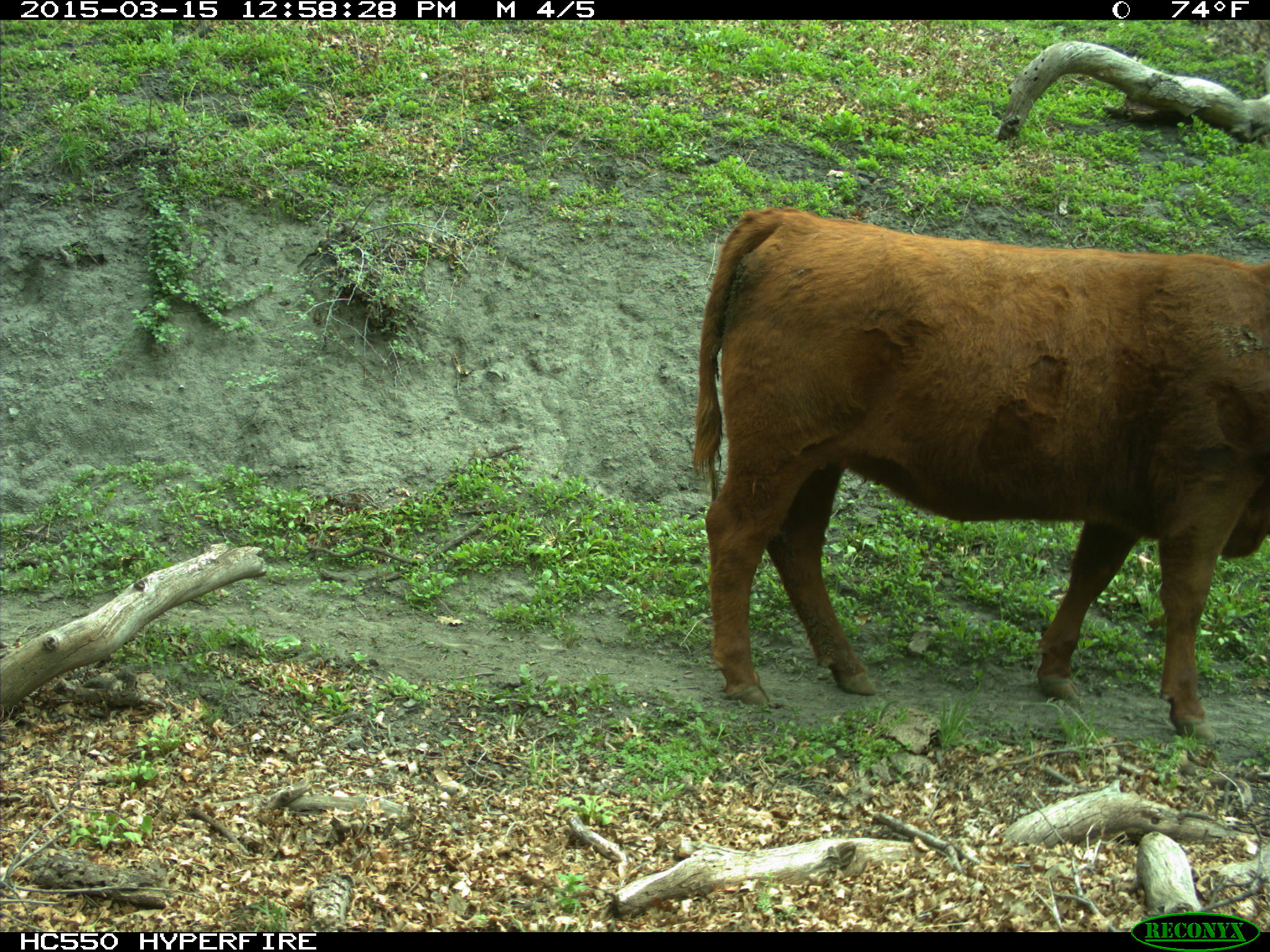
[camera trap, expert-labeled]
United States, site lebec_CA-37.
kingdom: Animalia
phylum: Chordata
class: Mammalia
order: Artiodactyla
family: Bovidae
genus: Bos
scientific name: Bos taurus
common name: domestic cow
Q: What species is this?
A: Bos taurus (domestic cow).